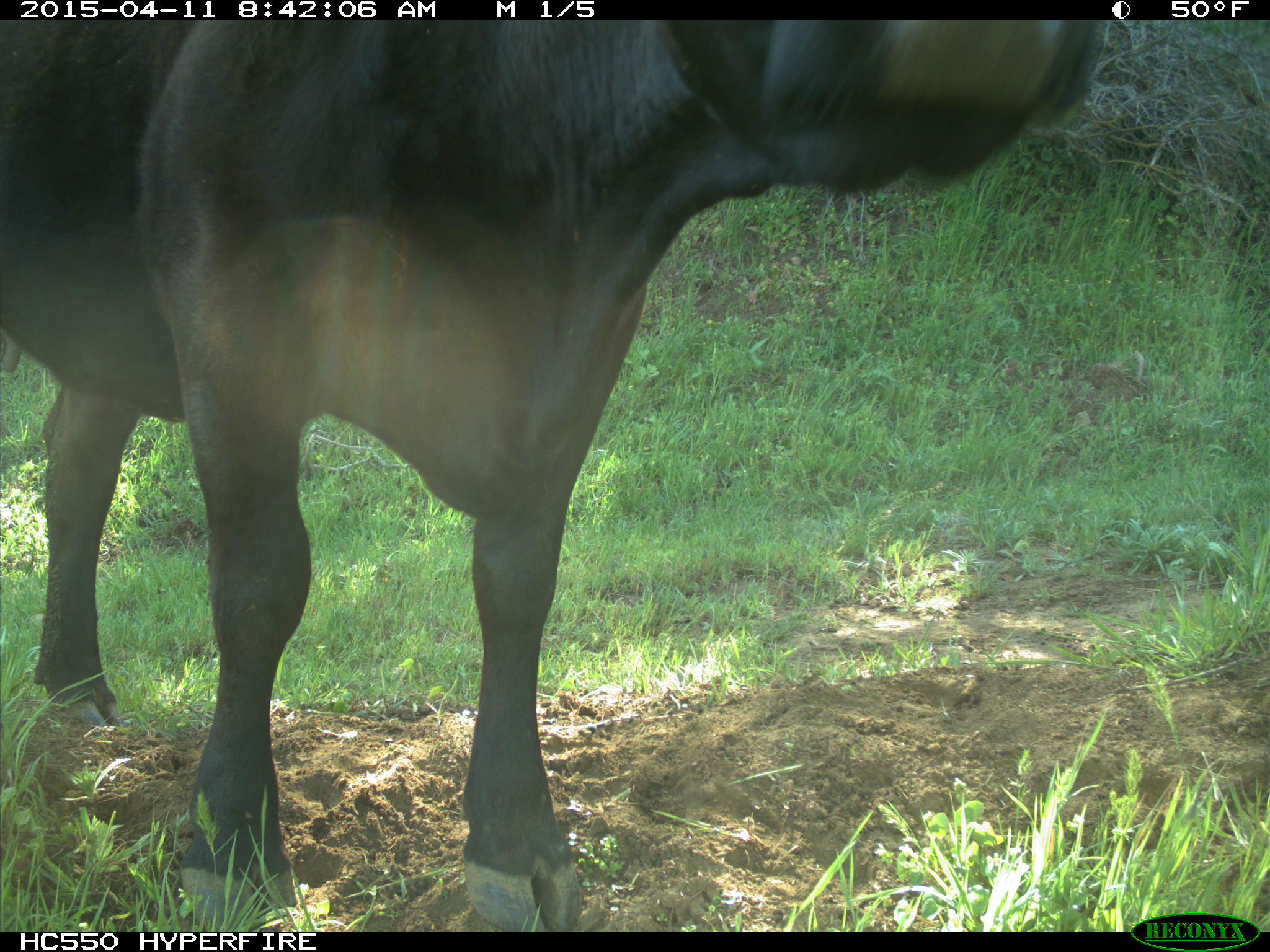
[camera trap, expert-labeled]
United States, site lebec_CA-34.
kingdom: Animalia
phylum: Chordata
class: Mammalia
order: Artiodactyla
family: Bovidae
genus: Bos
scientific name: Bos taurus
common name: domestic cow